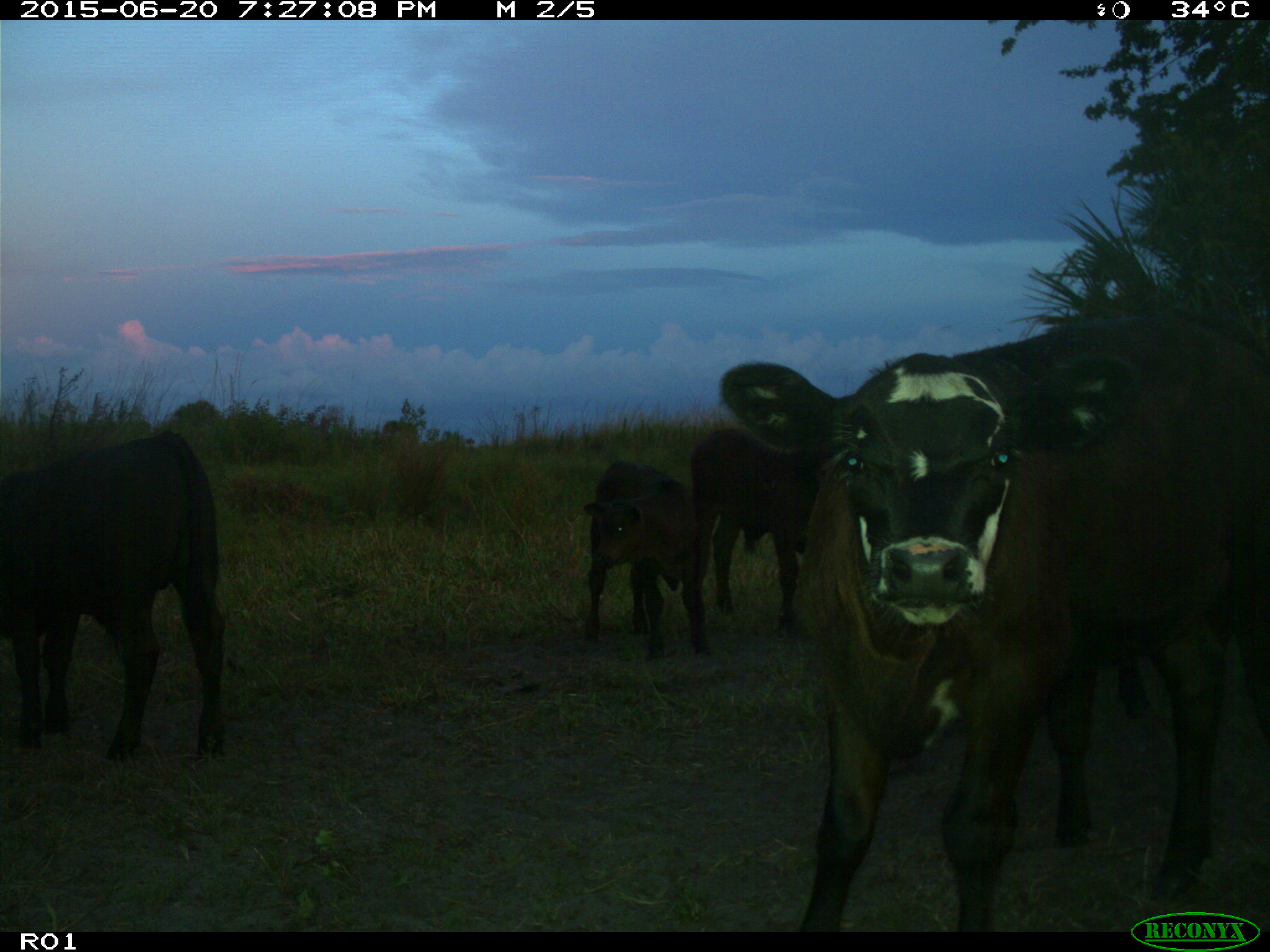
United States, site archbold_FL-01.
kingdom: Animalia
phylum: Chordata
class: Mammalia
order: Artiodactyla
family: Bovidae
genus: Bos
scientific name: Bos taurus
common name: domestic cow